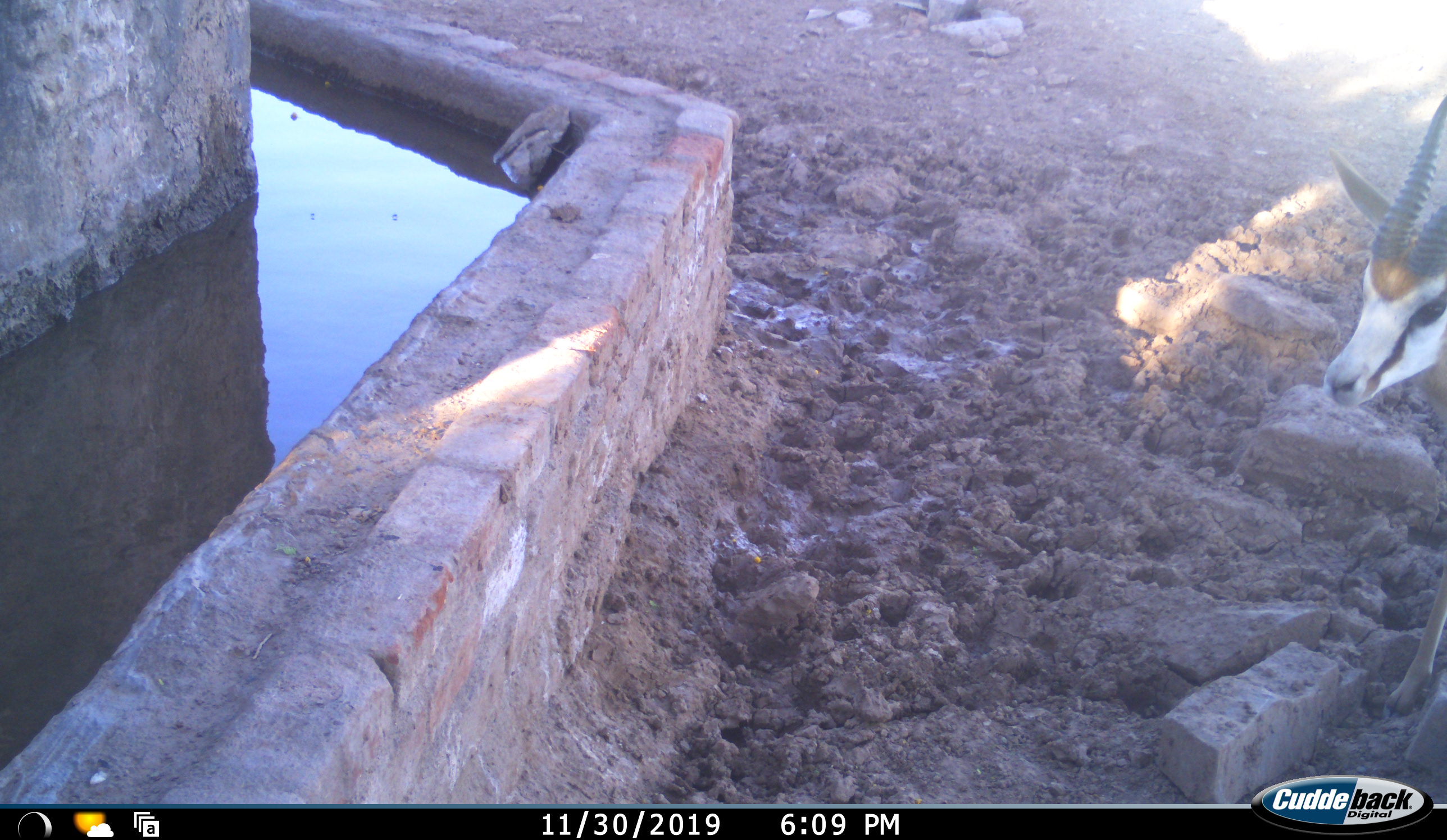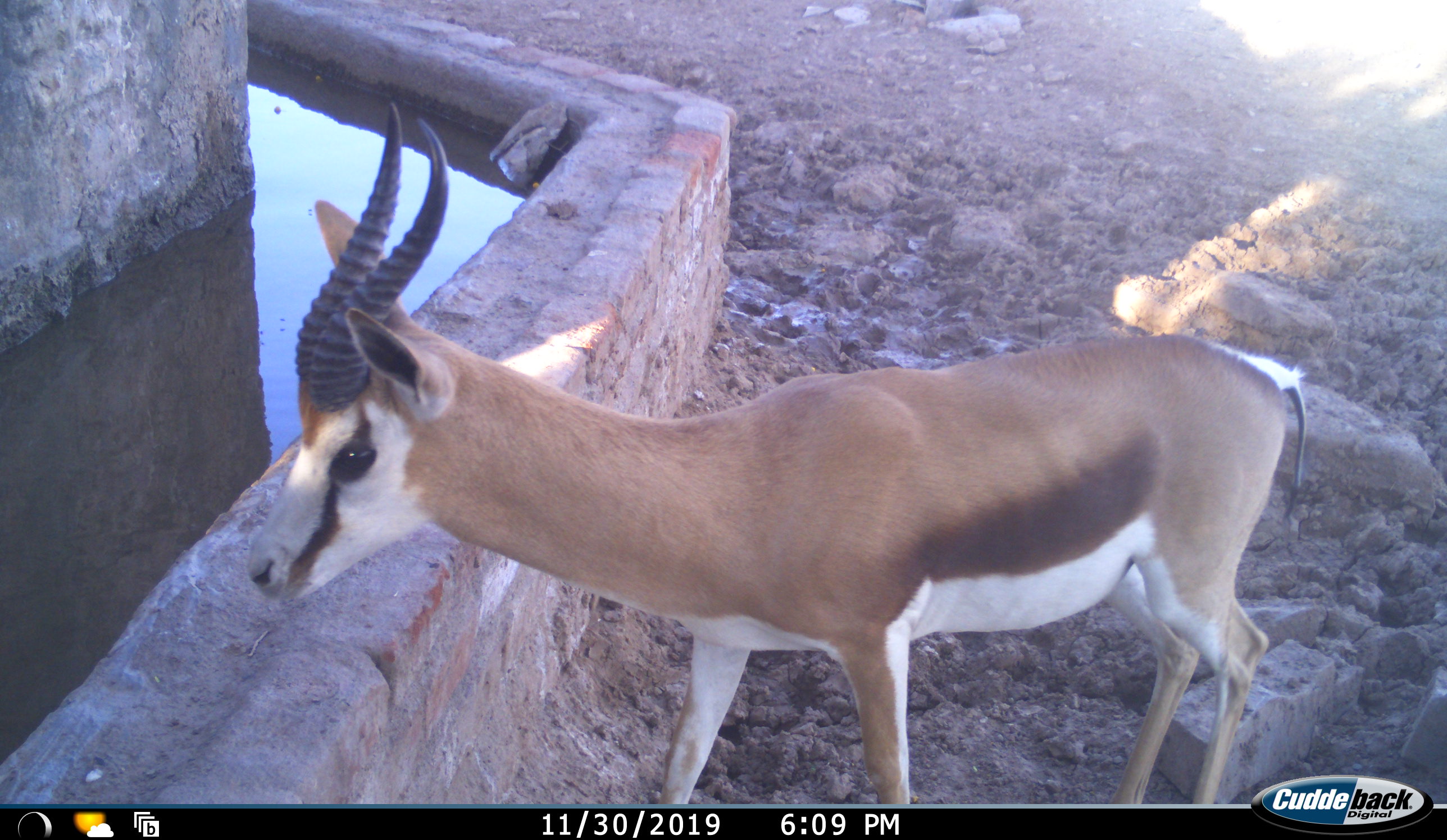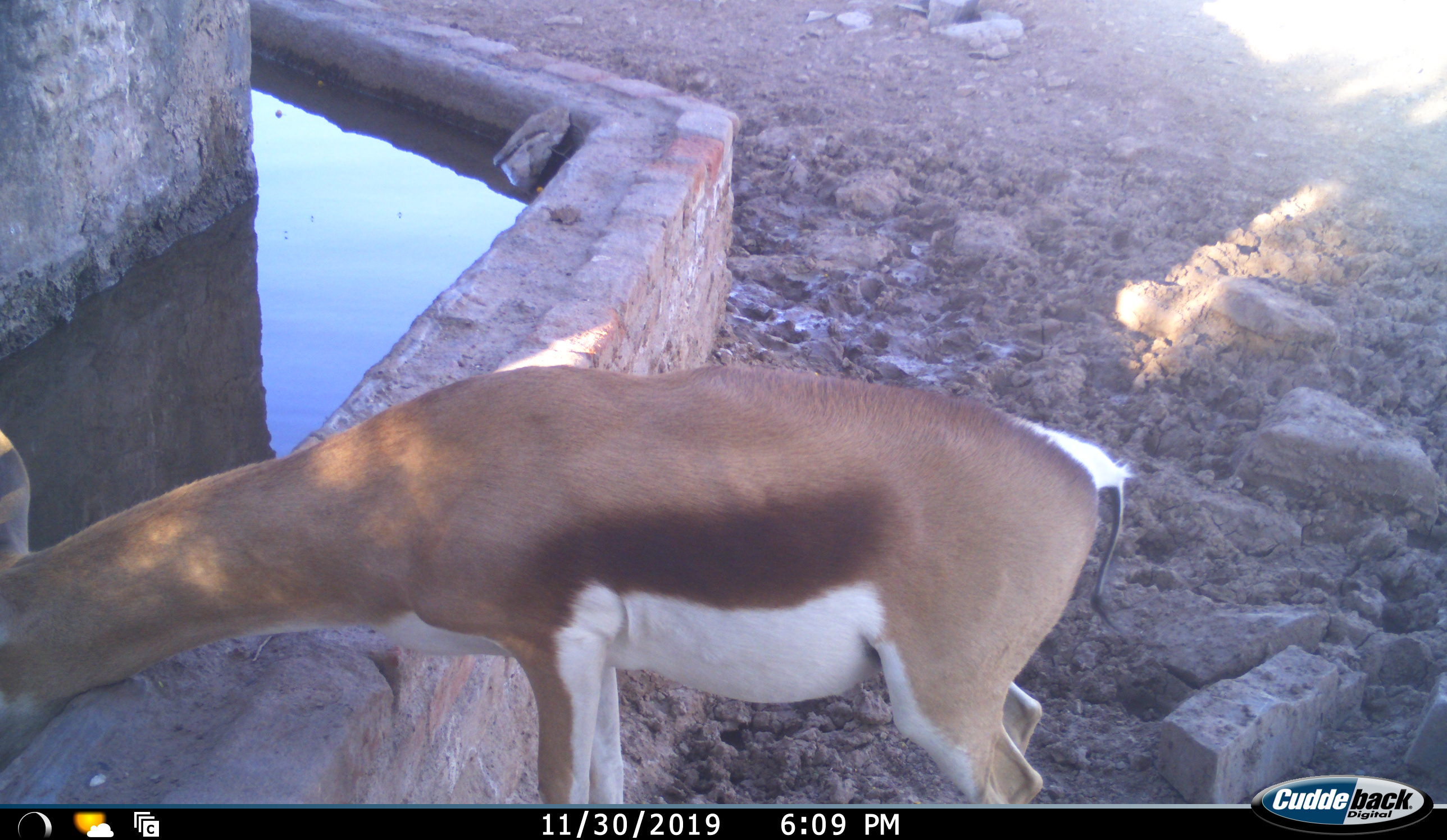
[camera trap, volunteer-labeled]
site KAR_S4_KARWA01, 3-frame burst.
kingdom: Animalia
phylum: Chordata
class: Mammalia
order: Artiodactyla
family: Bovidae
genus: Antidorcas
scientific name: Antidorcas marsupialis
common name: springbok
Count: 1.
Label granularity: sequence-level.